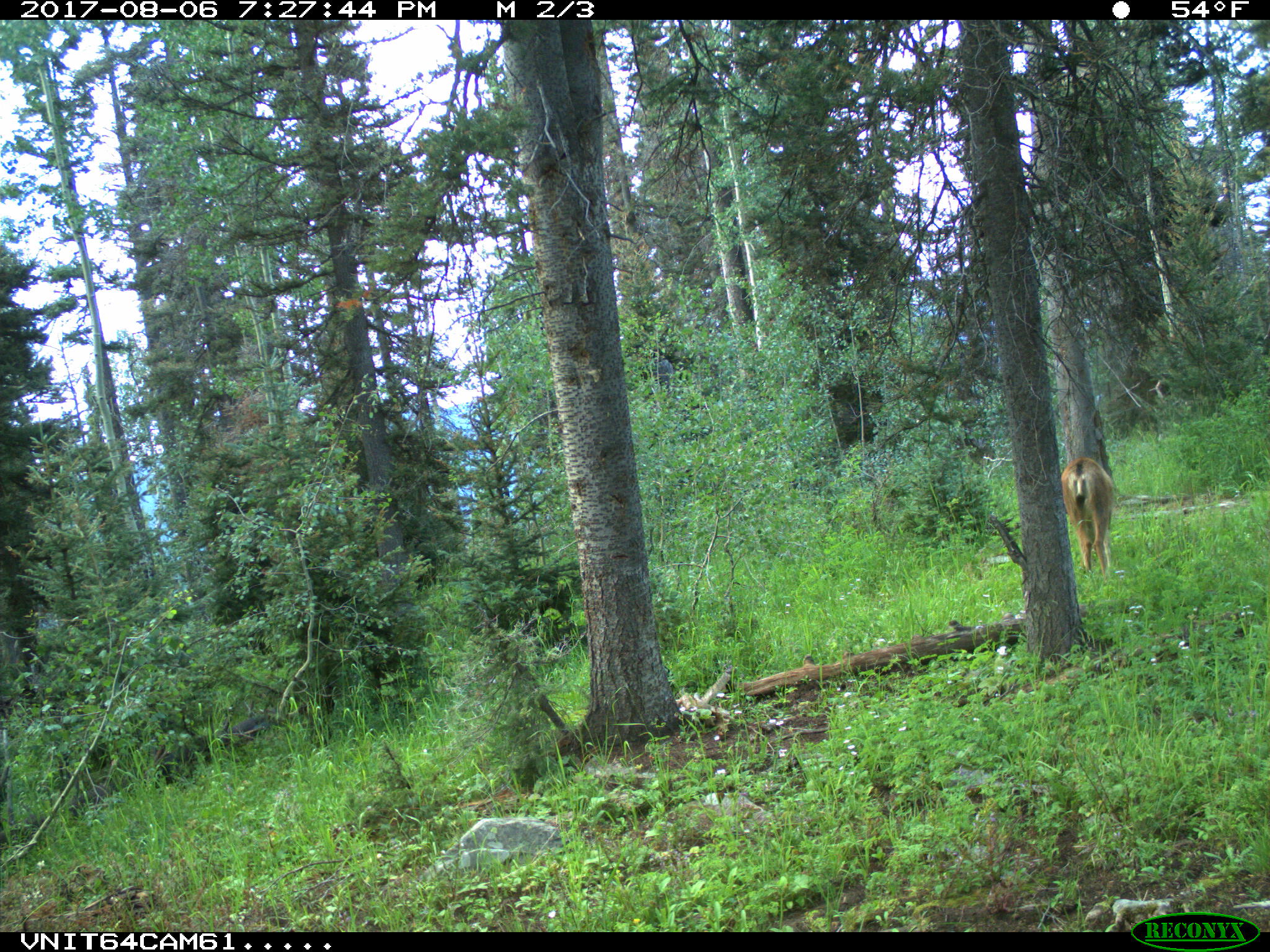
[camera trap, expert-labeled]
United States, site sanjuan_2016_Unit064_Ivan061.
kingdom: Animalia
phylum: Chordata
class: Mammalia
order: Artiodactyla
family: Cervidae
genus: Odocoileus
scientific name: Odocoileus hemionus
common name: mule deer